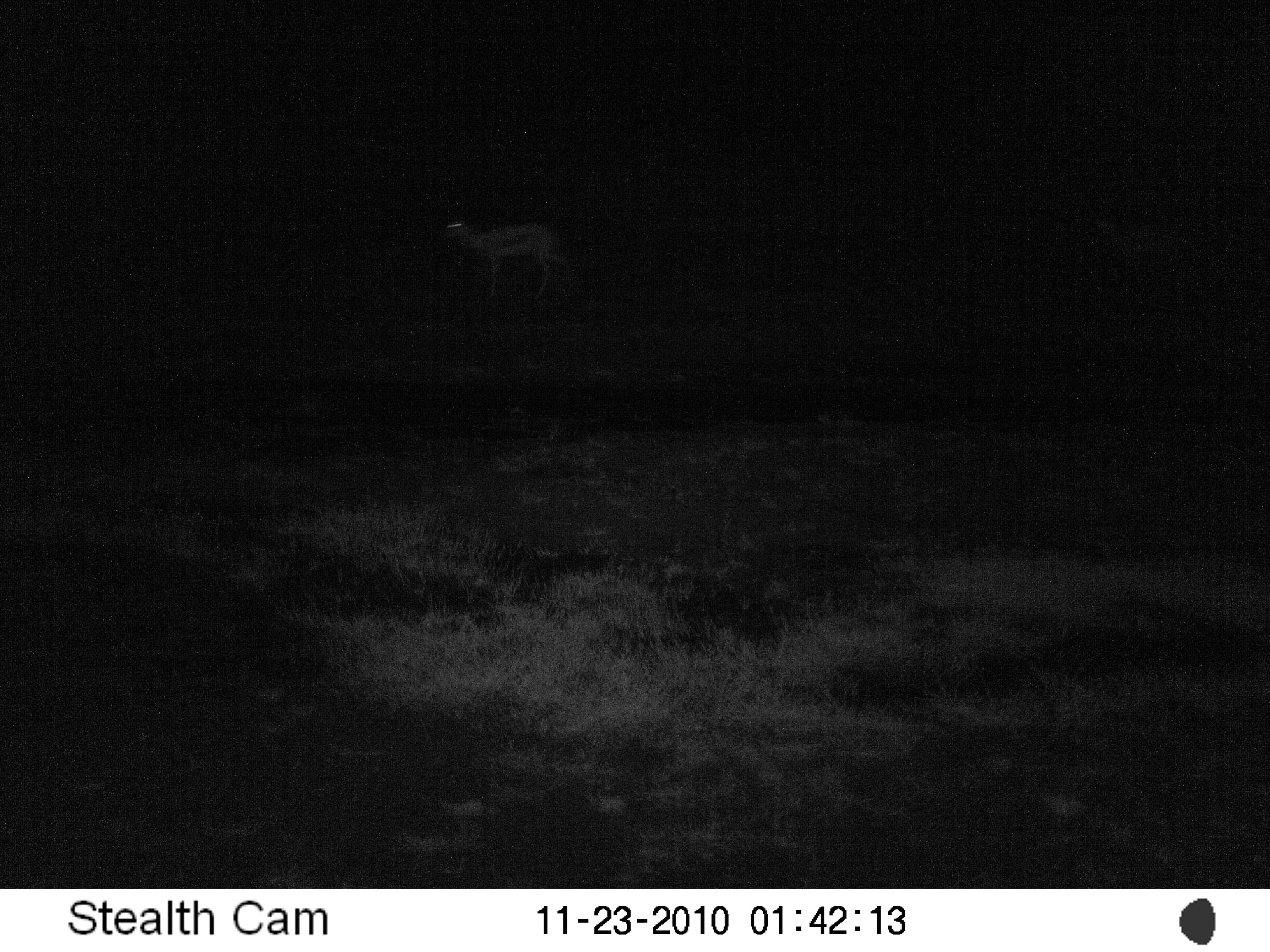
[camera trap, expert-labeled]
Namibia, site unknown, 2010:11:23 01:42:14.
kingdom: Animalia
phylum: Chordata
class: Mammalia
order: Artiodactyla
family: Bovidae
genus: Antidorcas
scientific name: Antidorcas marsupialis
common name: springbok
Antidorcas marsupialis (springbok).